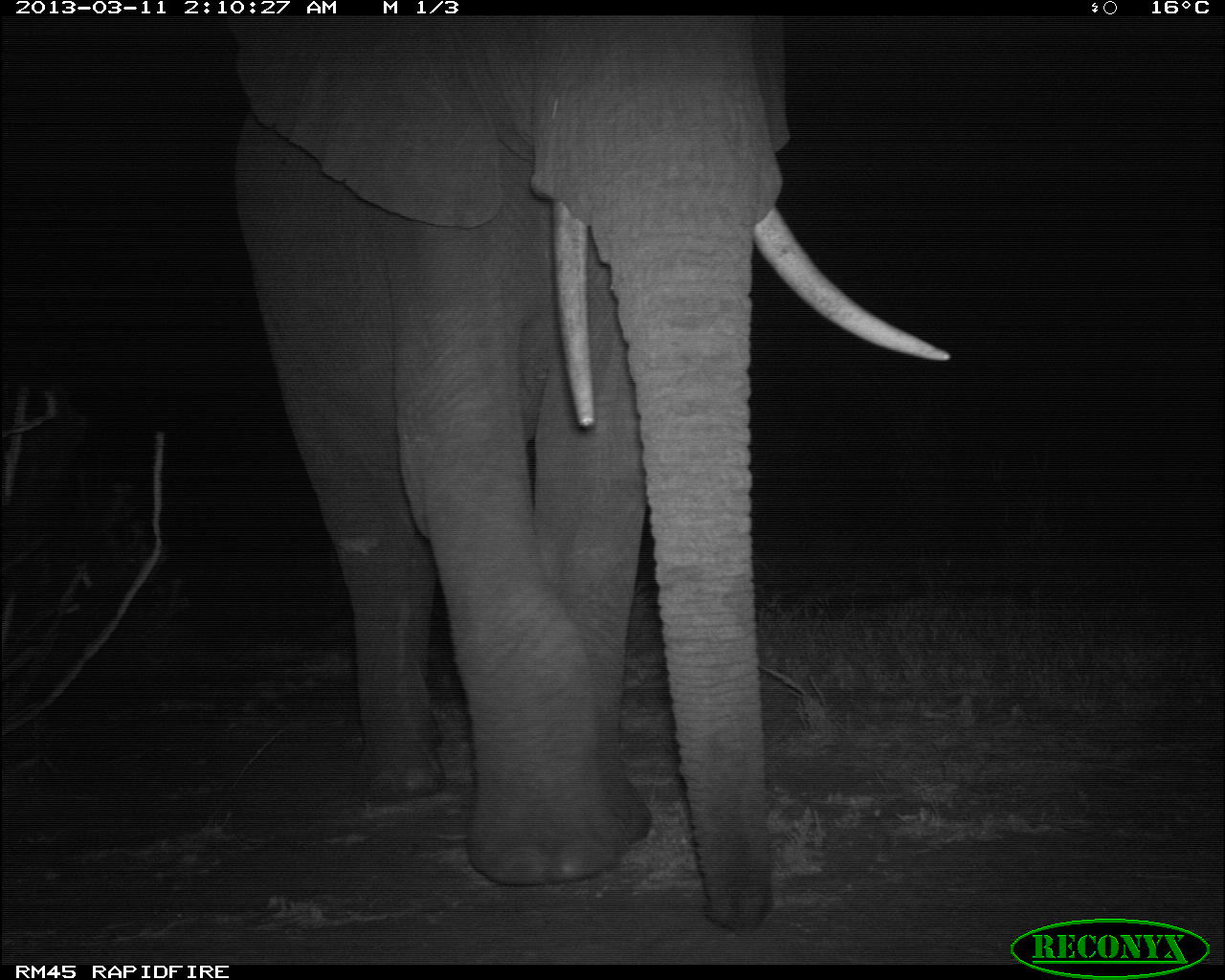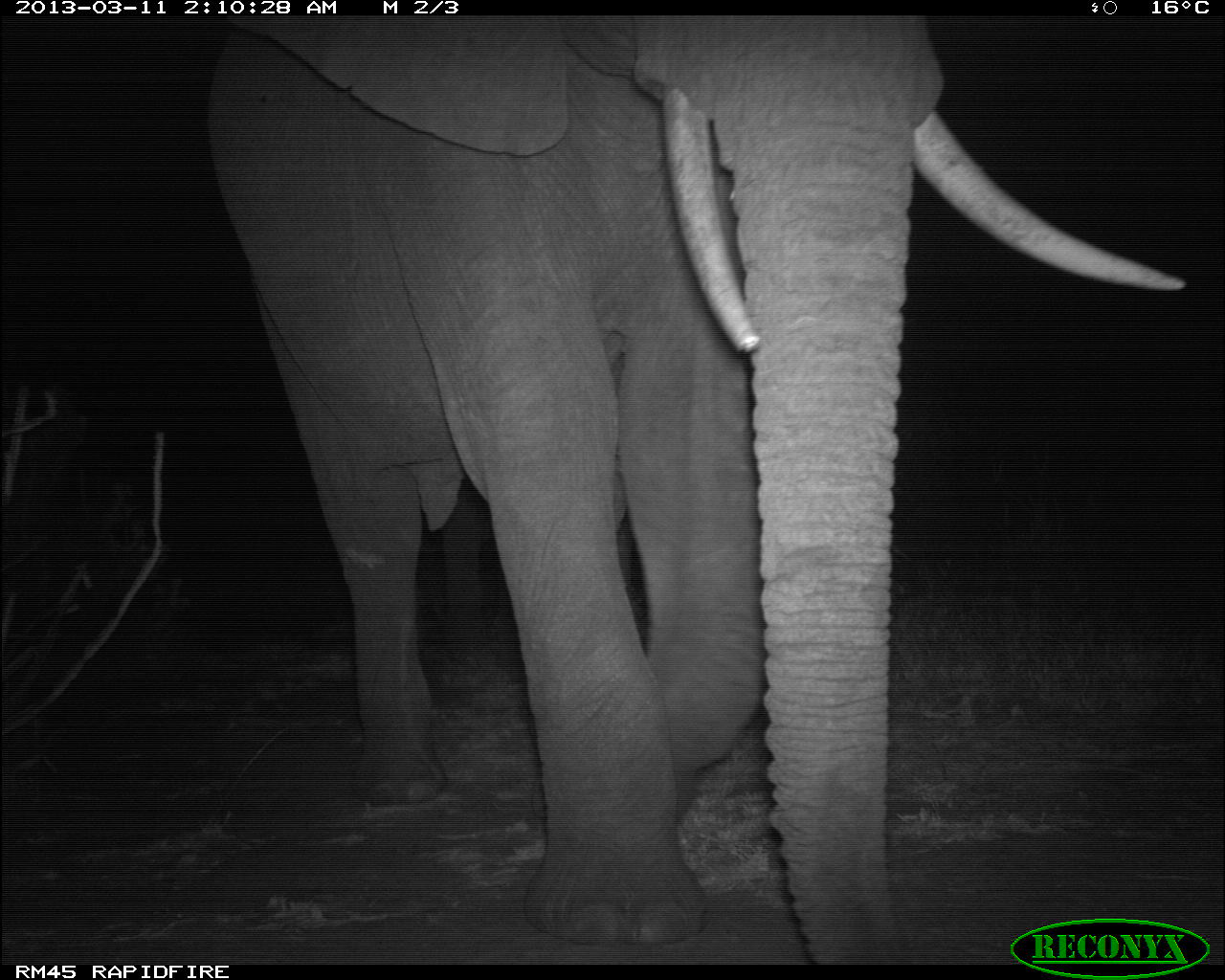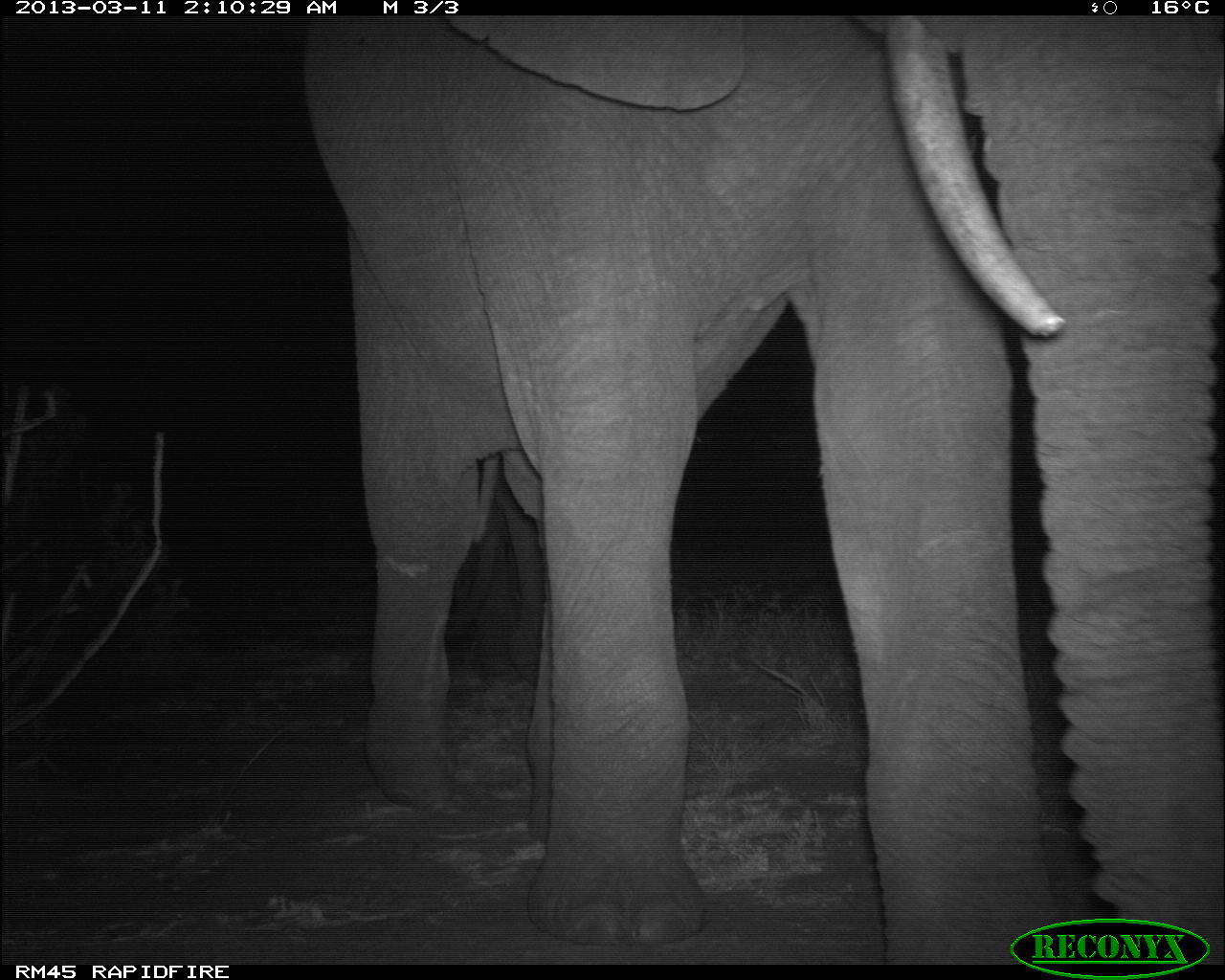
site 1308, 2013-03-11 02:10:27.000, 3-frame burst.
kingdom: Animalia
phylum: Chordata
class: Mammalia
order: Proboscidea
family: Elephantidae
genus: Loxodonta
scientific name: Loxodonta africana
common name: african bush elephant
Loxodonta africana (african bush elephant), count 1.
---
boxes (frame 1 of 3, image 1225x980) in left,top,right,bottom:
loxodonta africana: 233,9,949,931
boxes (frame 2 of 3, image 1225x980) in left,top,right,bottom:
loxodonta africana: 212,16,1183,967; 439,473,633,654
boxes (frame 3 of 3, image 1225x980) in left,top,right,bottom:
loxodonta africana: 303,10,1225,967; 459,458,546,684